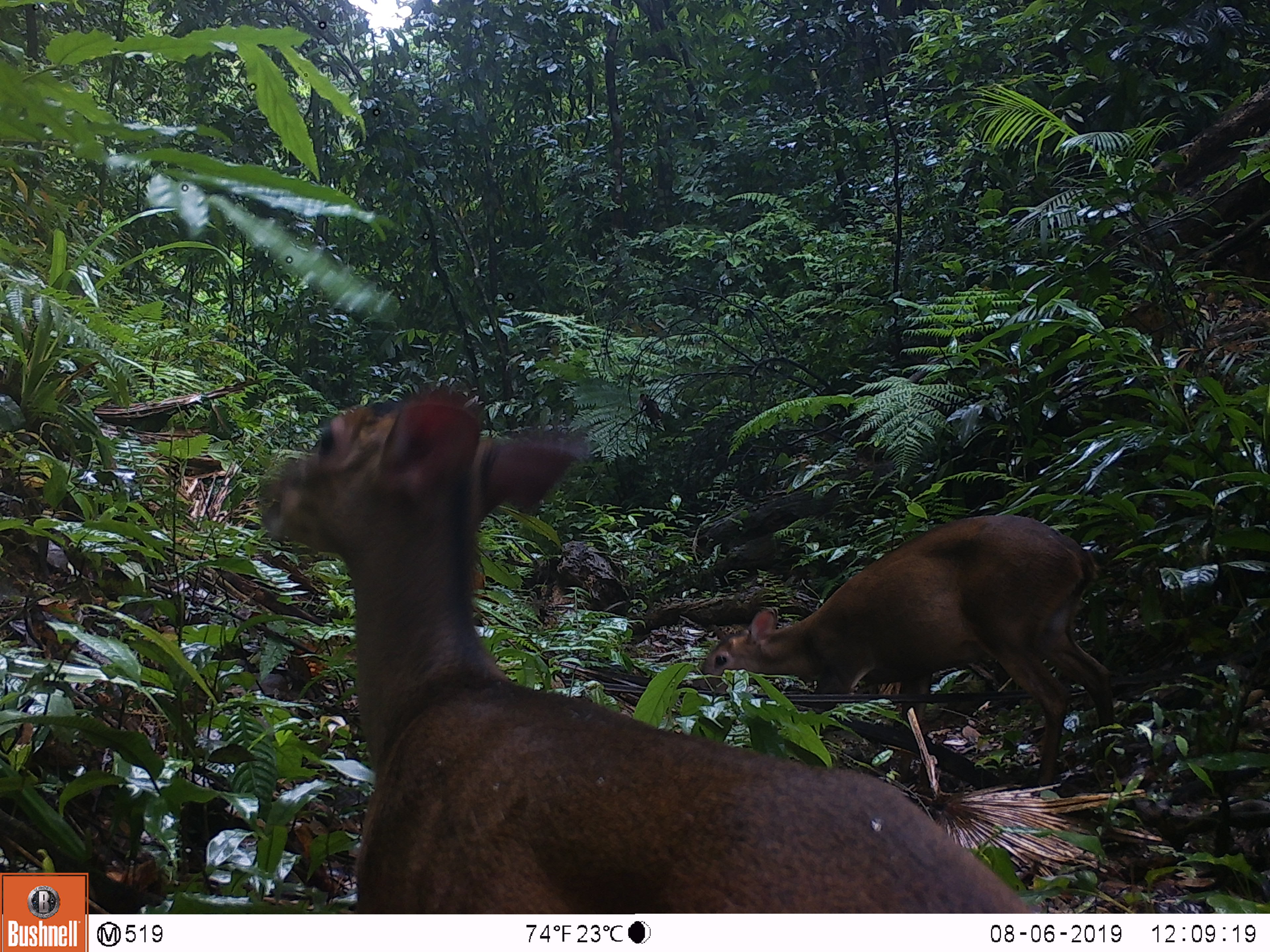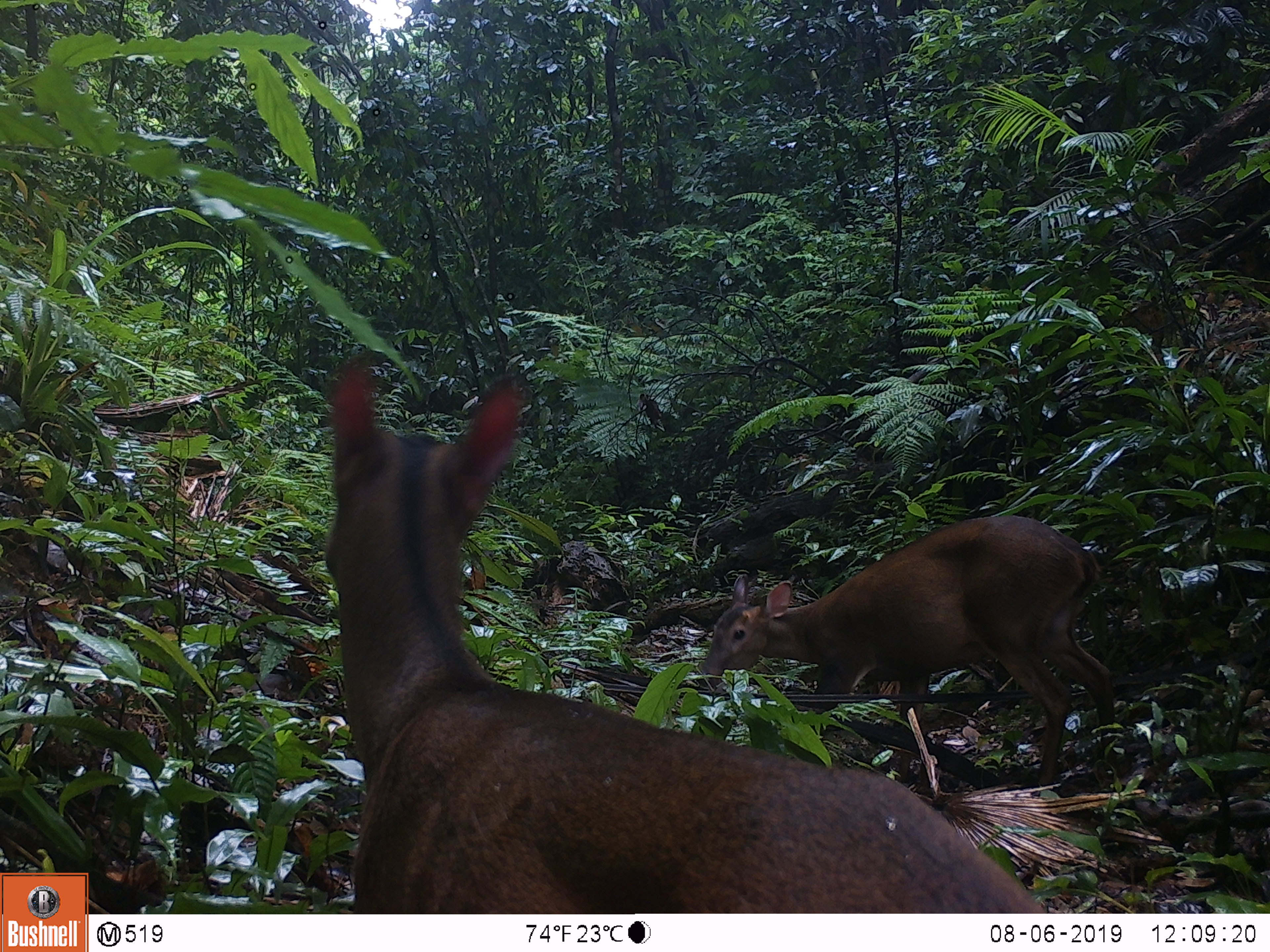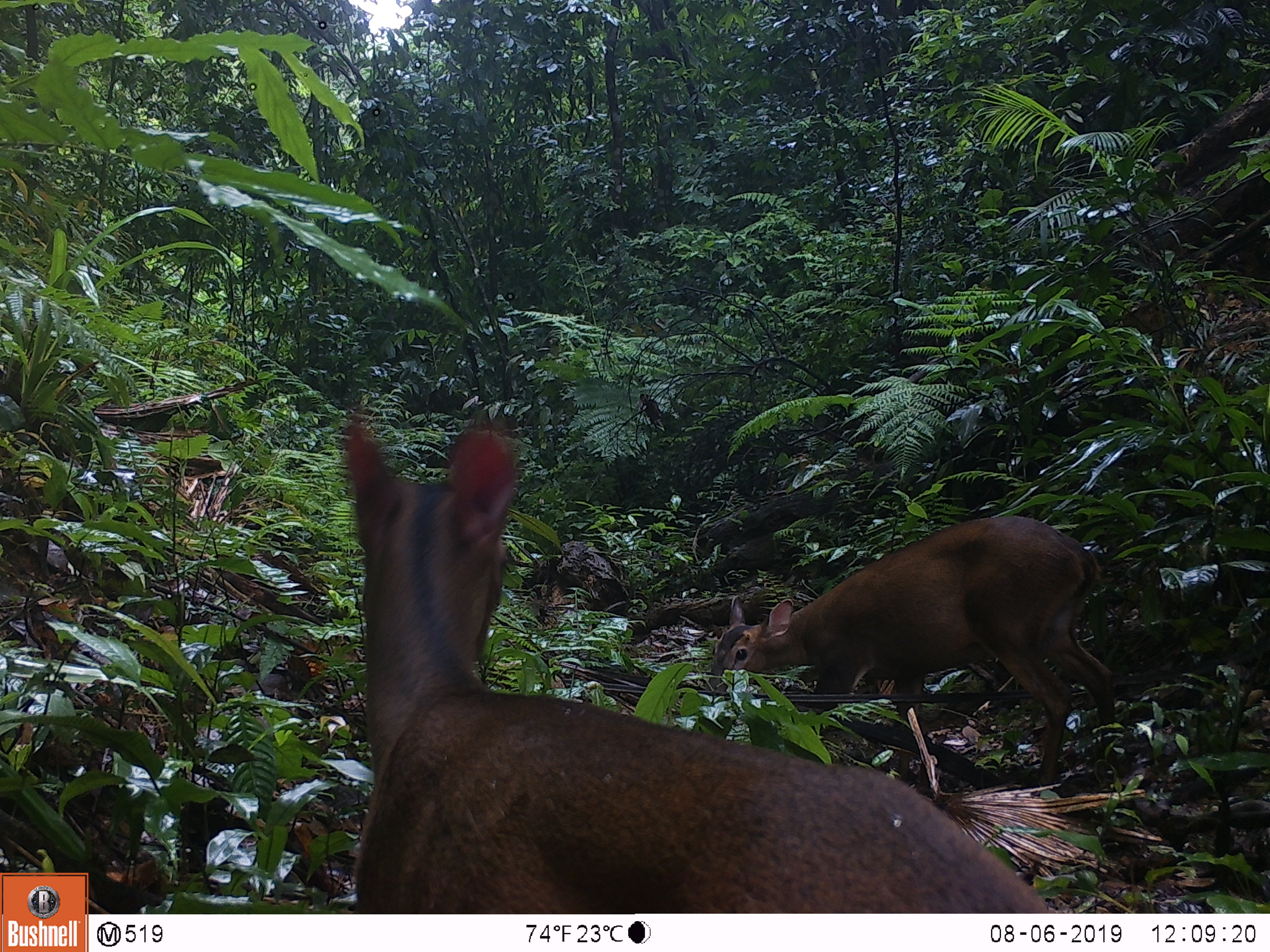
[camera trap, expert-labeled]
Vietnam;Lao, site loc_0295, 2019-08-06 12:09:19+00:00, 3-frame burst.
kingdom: Animalia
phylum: Chordata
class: Mammalia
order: Artiodactyla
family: Cervidae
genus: Muntiacus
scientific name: Muntiacus vuquangensis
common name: large-antlered muntjac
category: large antlered muntjac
Large antlered muntjac (large-antlered muntjac) (Muntiacus vuquangensis). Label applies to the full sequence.